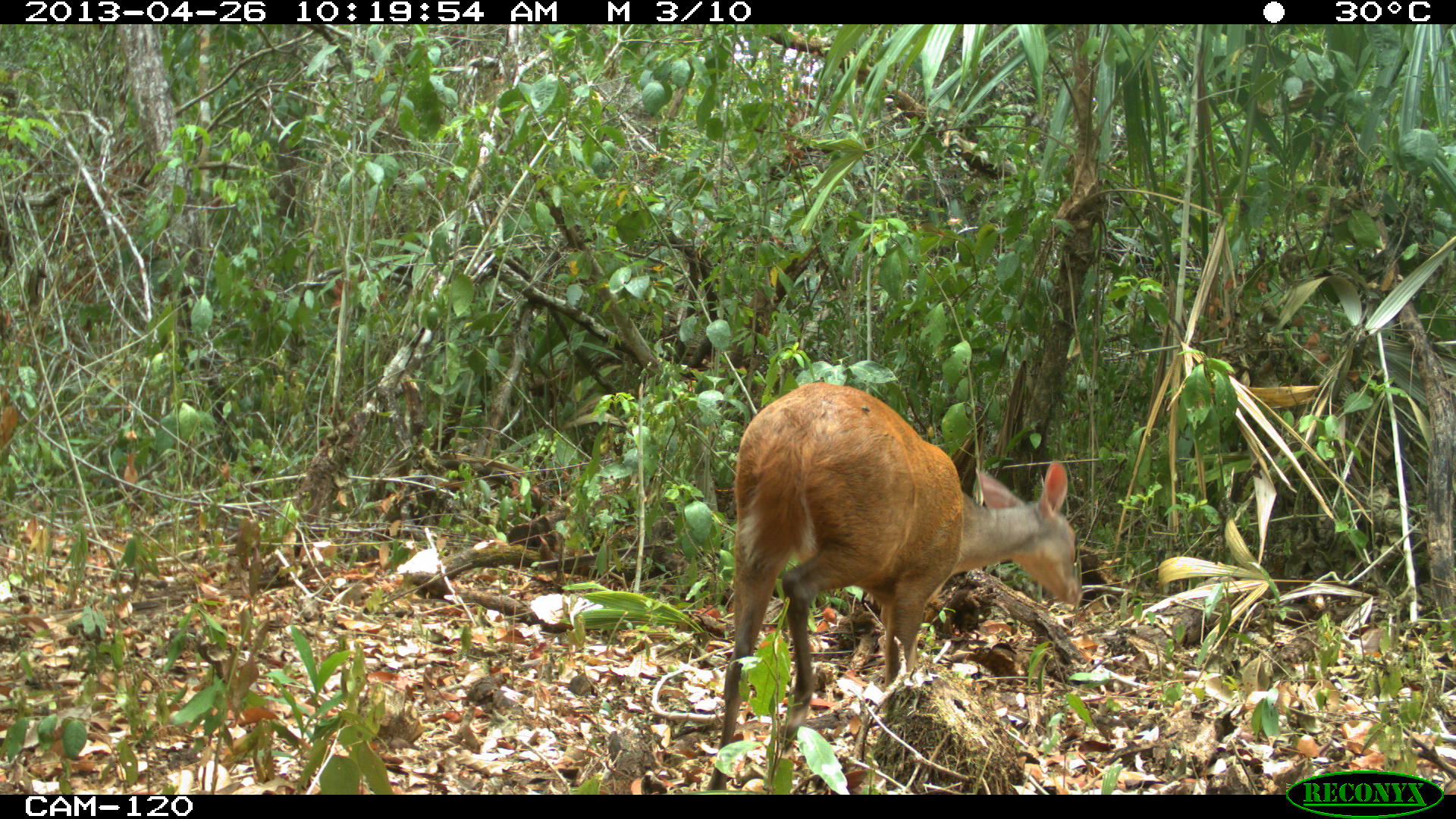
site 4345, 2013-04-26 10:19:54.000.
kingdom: Animalia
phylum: Chordata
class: Mammalia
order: Artiodactyla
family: Cervidae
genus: Mazama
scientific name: Mazama temama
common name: central american red brocket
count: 1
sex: female